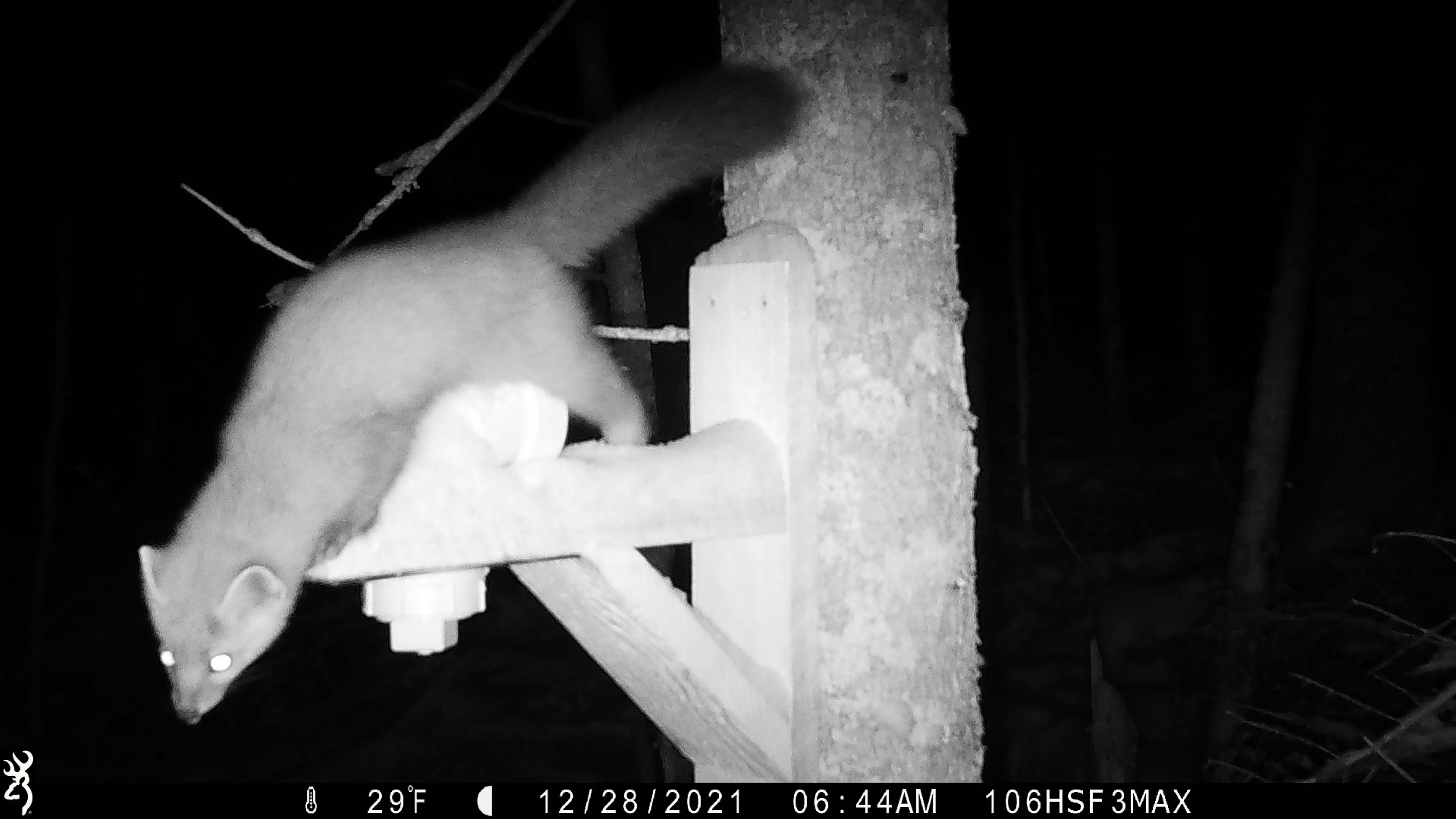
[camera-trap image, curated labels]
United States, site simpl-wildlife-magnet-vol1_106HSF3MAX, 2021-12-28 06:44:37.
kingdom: Animalia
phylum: Chordata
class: Mammalia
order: Carnivora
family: Mustelidae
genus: Martes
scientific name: Martes americana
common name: american marten